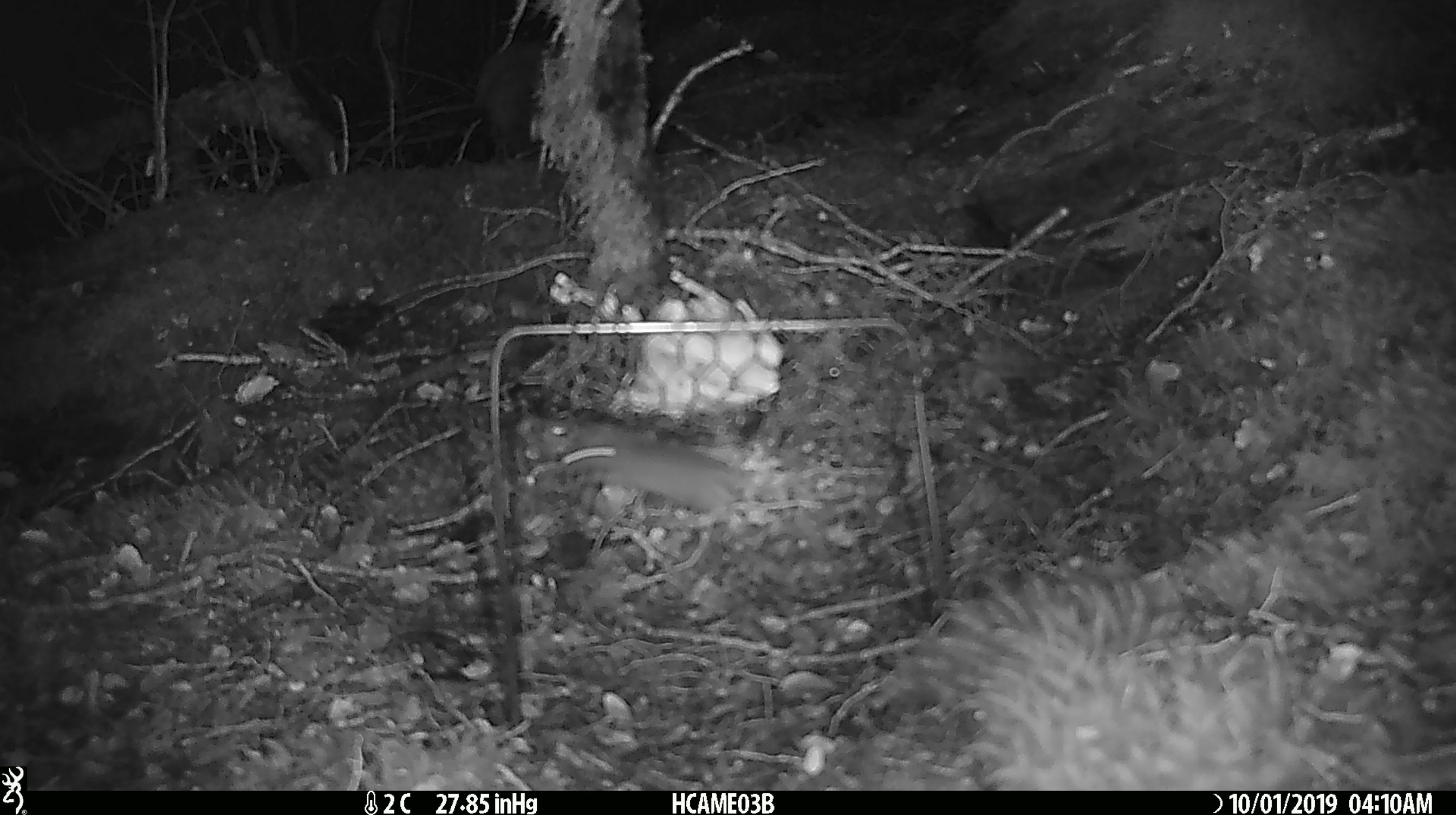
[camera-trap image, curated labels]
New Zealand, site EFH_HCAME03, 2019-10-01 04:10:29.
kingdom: Animalia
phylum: Chordata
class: Mammalia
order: Rodentia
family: Muridae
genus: Mus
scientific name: Mus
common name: mouse